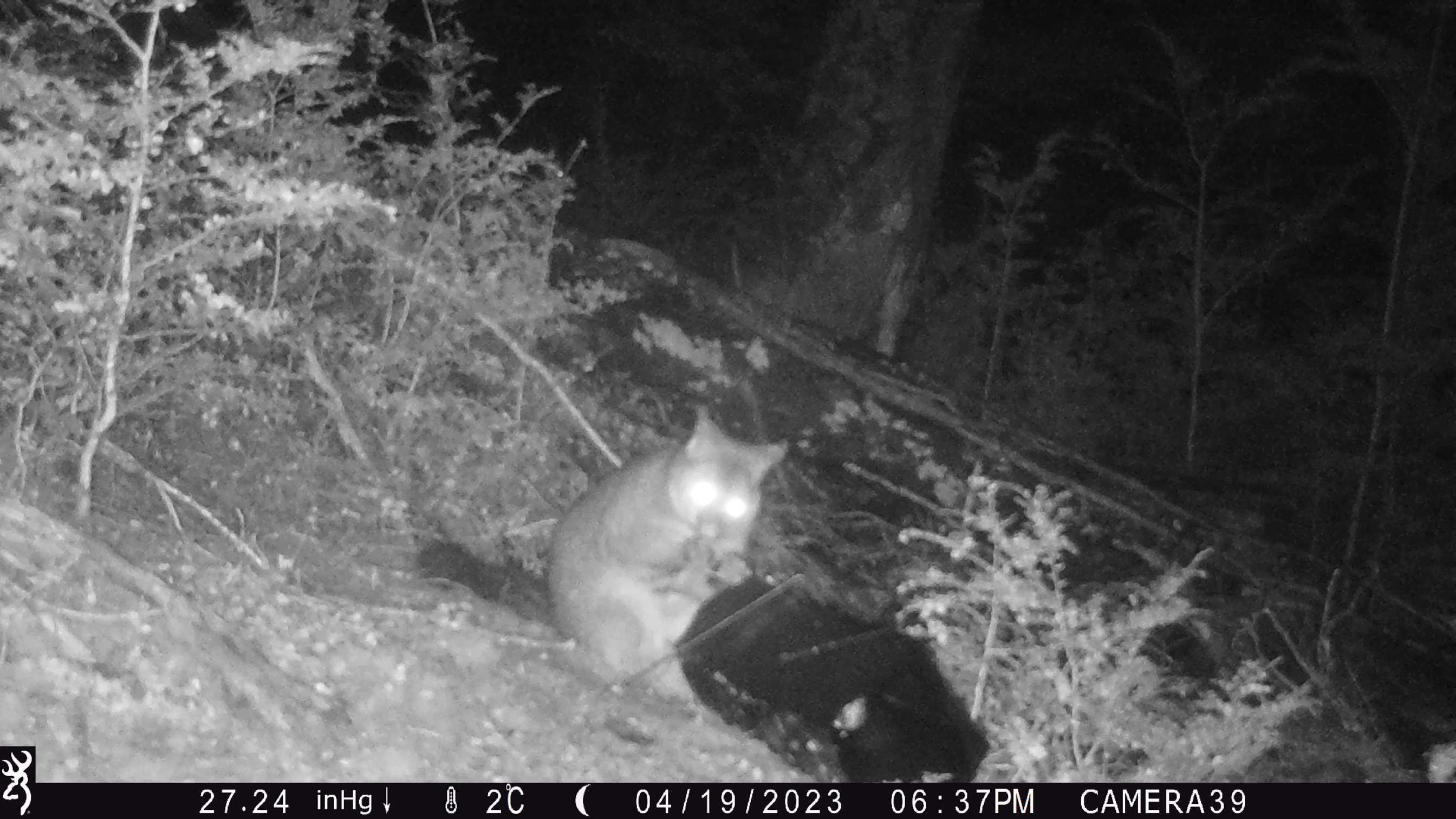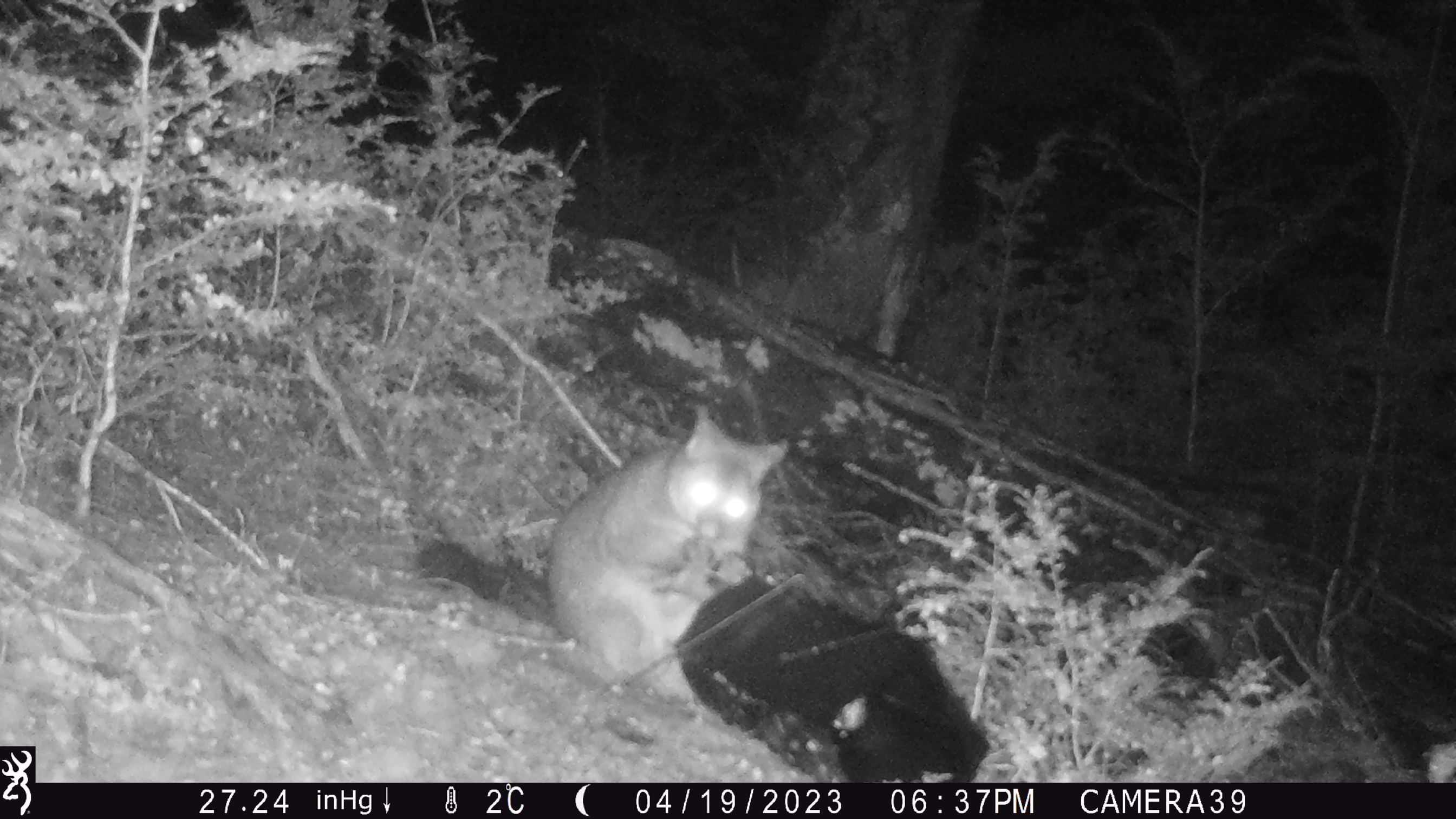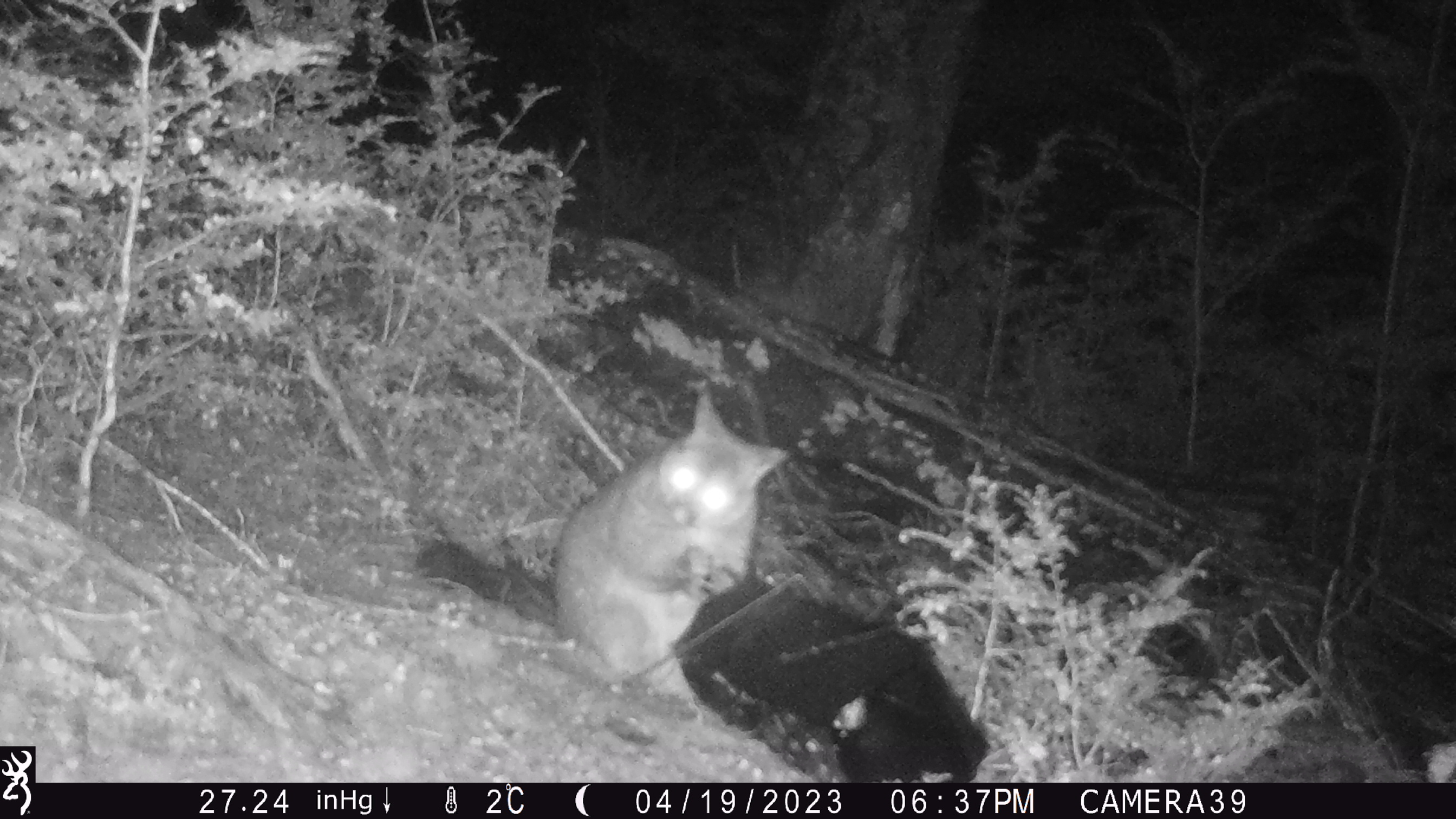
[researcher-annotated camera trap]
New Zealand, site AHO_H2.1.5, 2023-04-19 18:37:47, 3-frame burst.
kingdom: Animalia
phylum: Chordata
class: Mammalia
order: Diprotodontia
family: Phalangeridae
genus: Trichosurus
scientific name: Trichosurus vulpecula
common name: common brushtail possum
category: possum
Possum (common brushtail possum) (Trichosurus vulpecula).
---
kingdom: Animalia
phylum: Chordata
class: Mammalia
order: Carnivora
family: Mustelidae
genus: Mustela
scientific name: Mustela erminea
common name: stoat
Stoat (Mustela erminea).